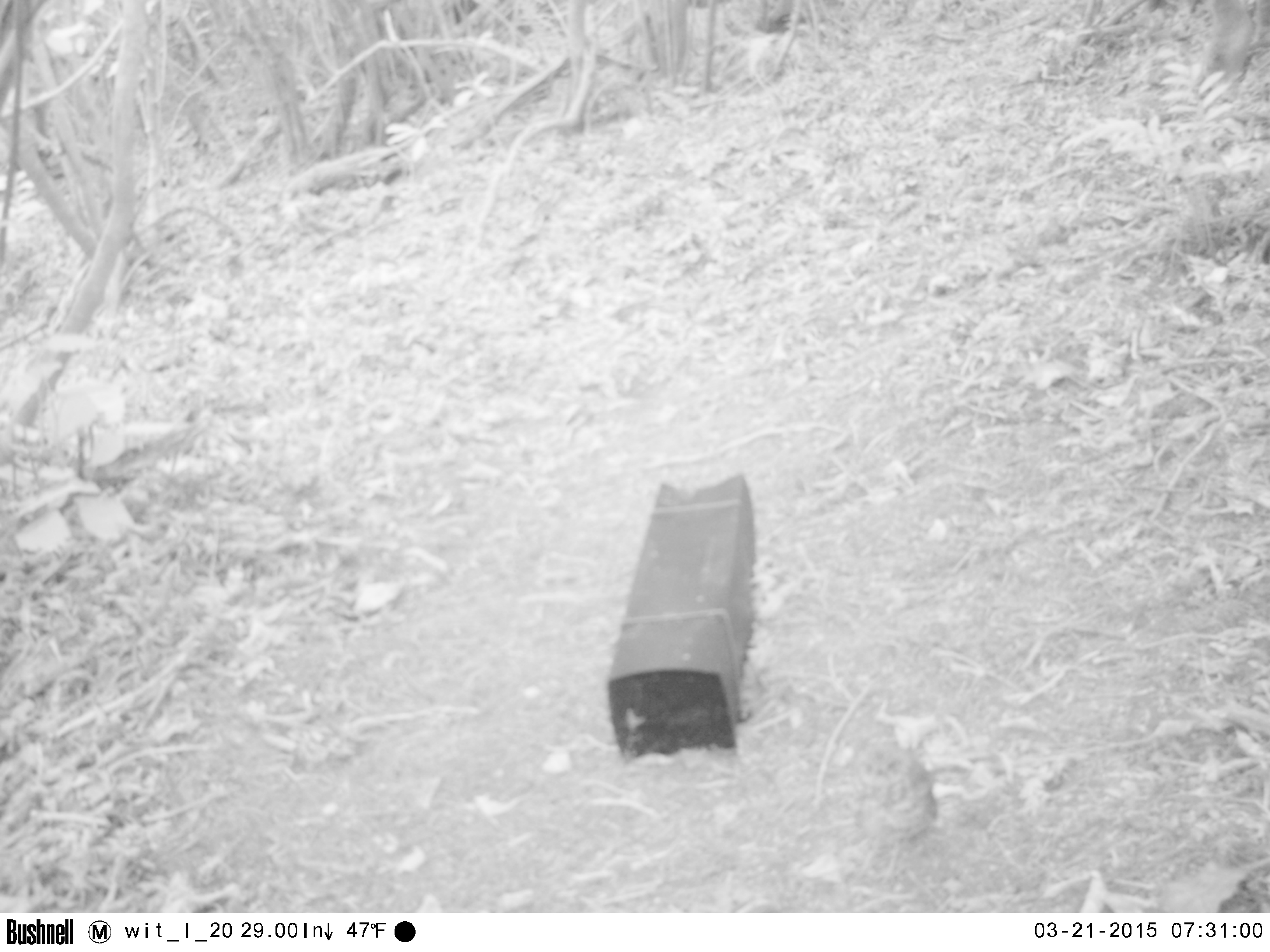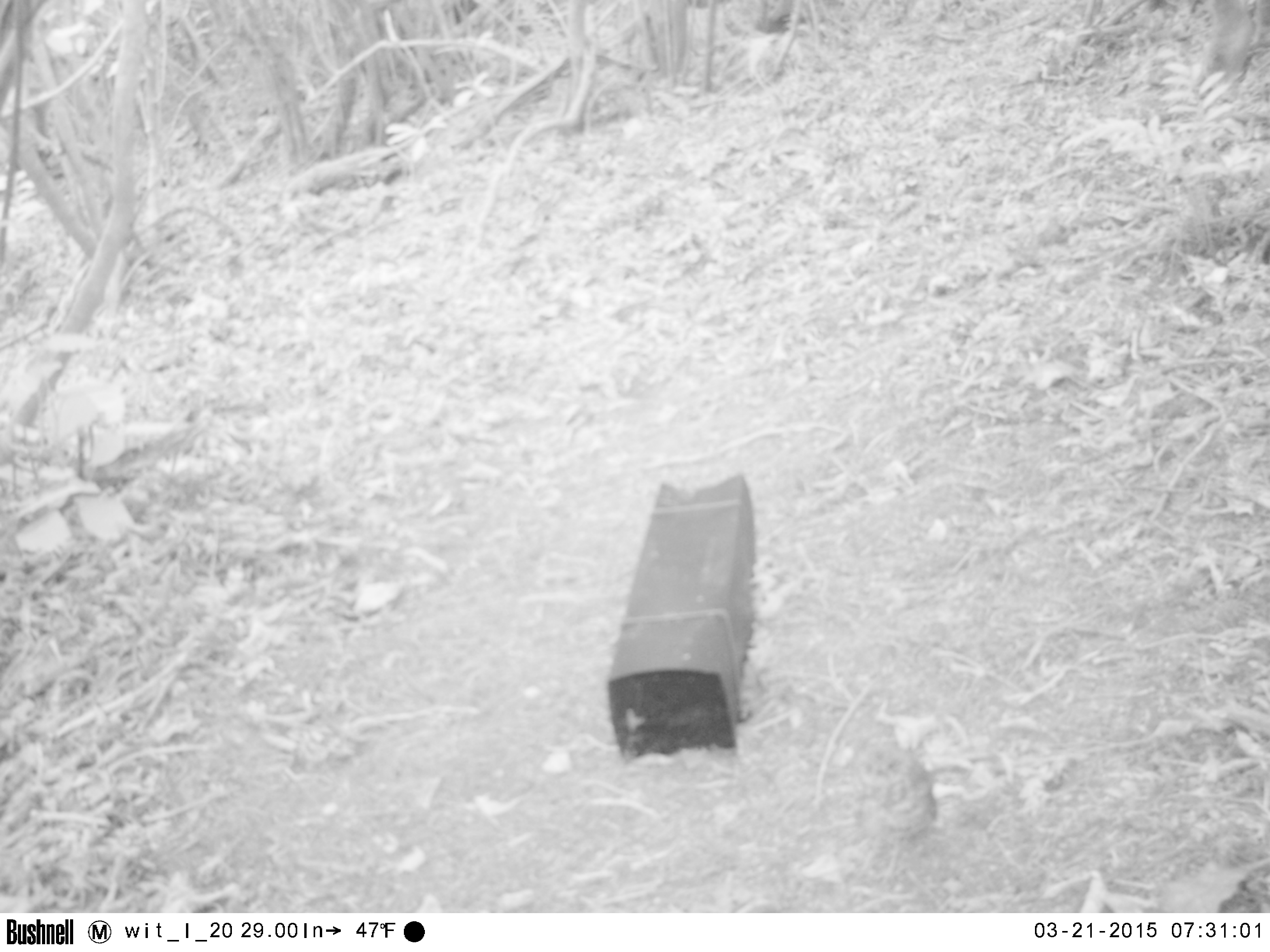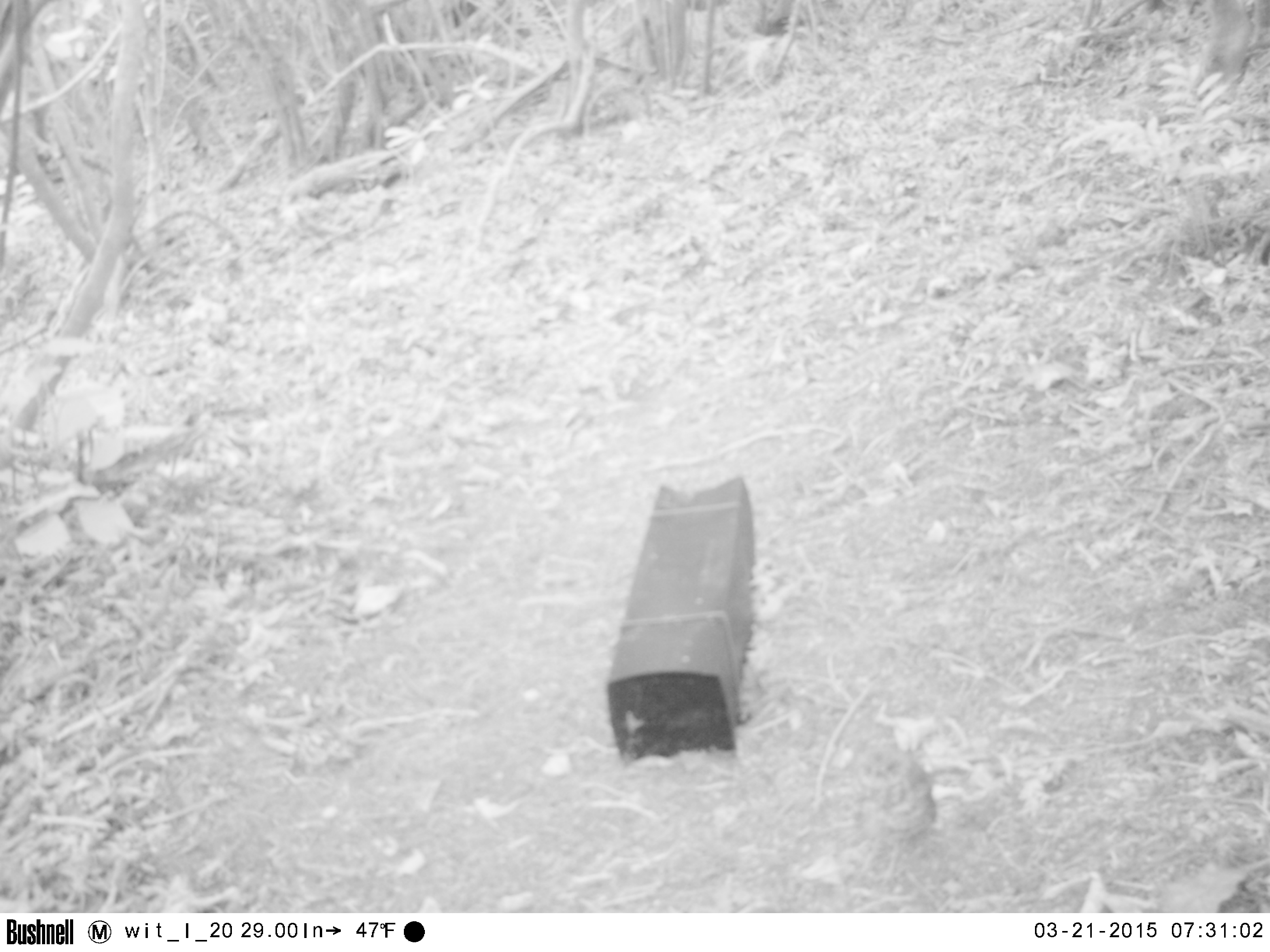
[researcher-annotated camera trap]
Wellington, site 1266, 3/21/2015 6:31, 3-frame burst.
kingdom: Animalia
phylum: Chordata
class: Aves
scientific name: Aves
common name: bird